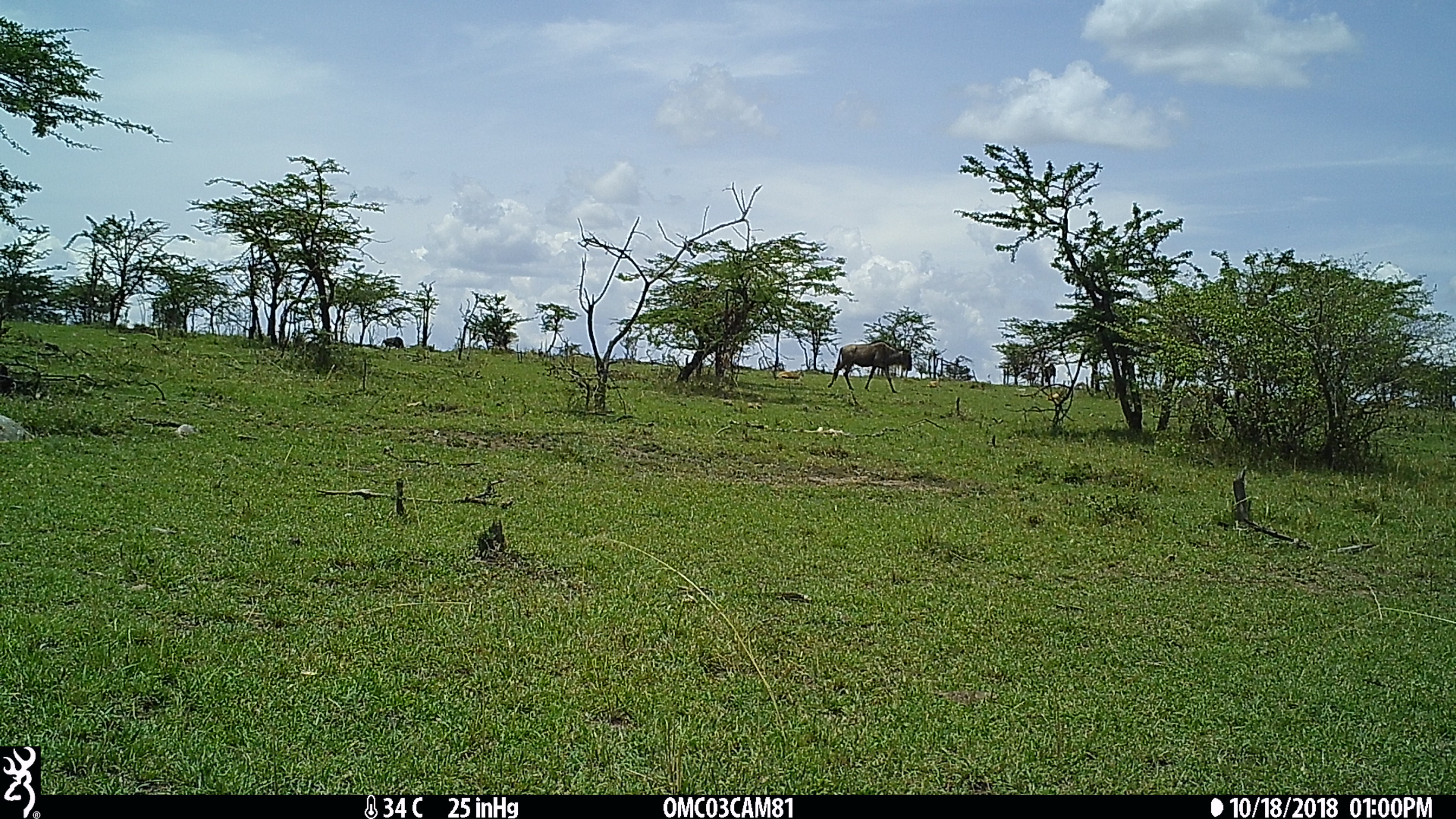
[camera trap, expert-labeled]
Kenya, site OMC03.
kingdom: Animalia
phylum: Chordata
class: Mammalia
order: Artiodactyla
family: Bovidae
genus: Connochaetes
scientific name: Connochaetes taurinus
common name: blue wildebeest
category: wildebeest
Wildebeest (blue wildebeest) (Connochaetes taurinus).